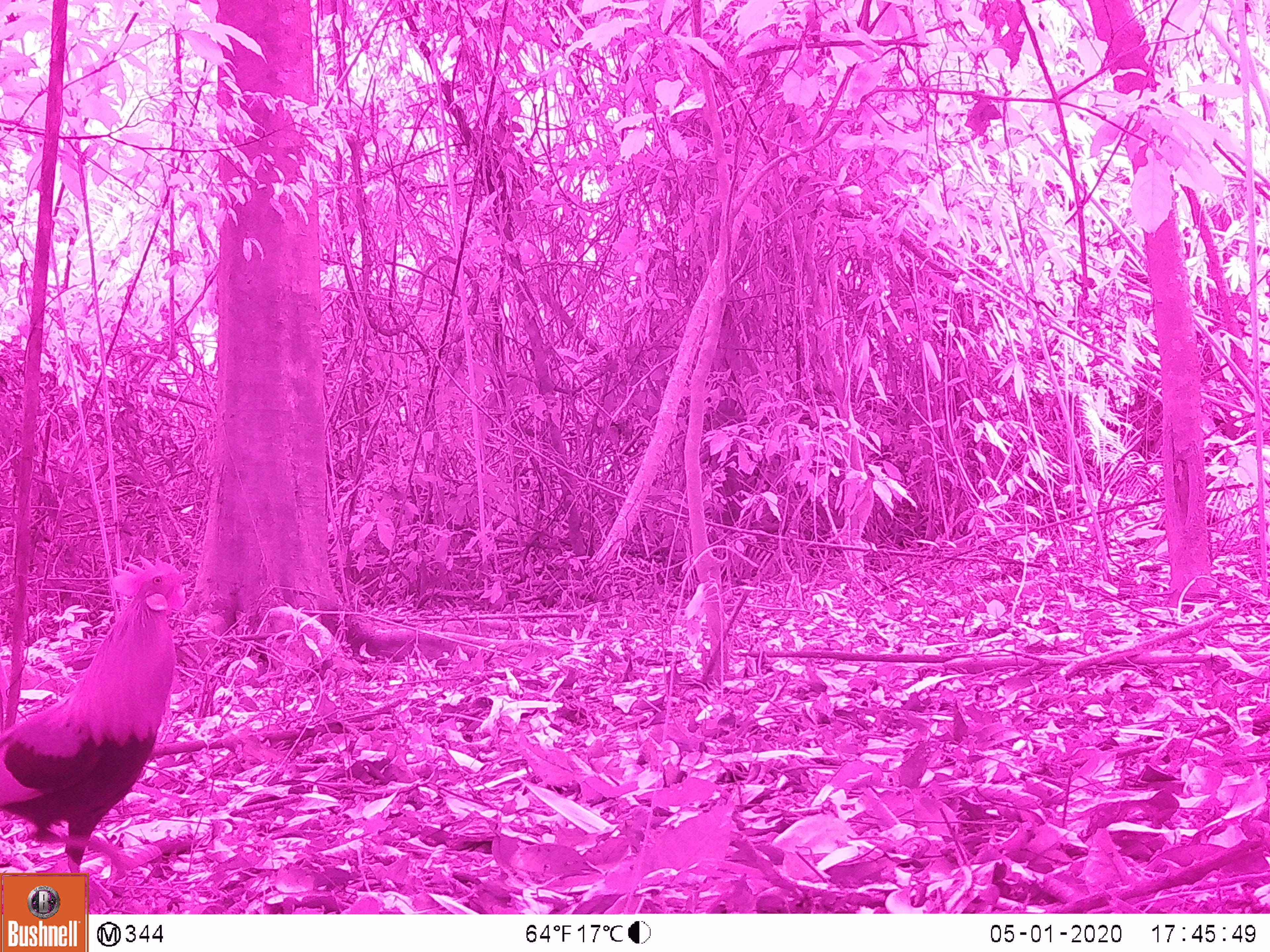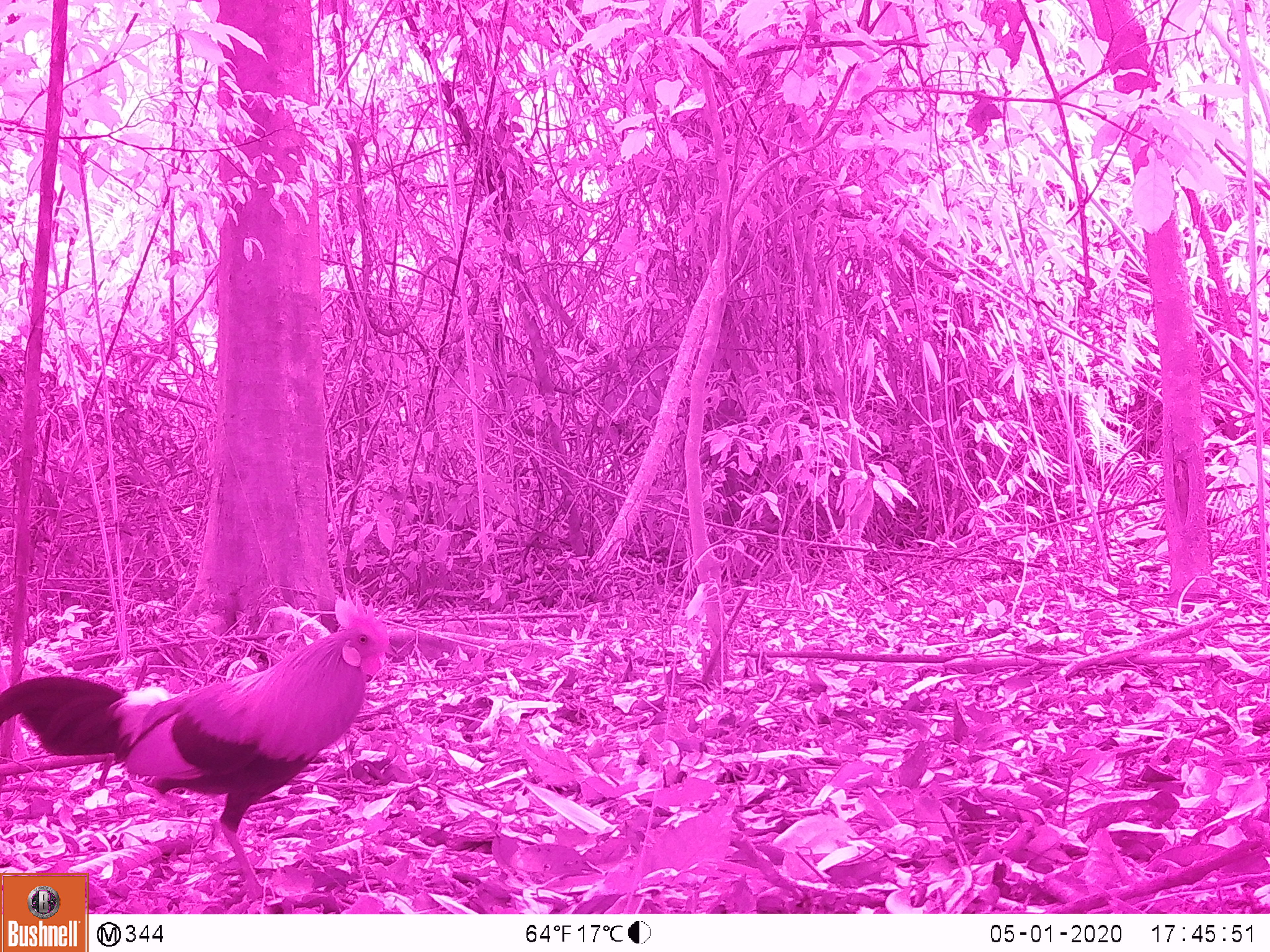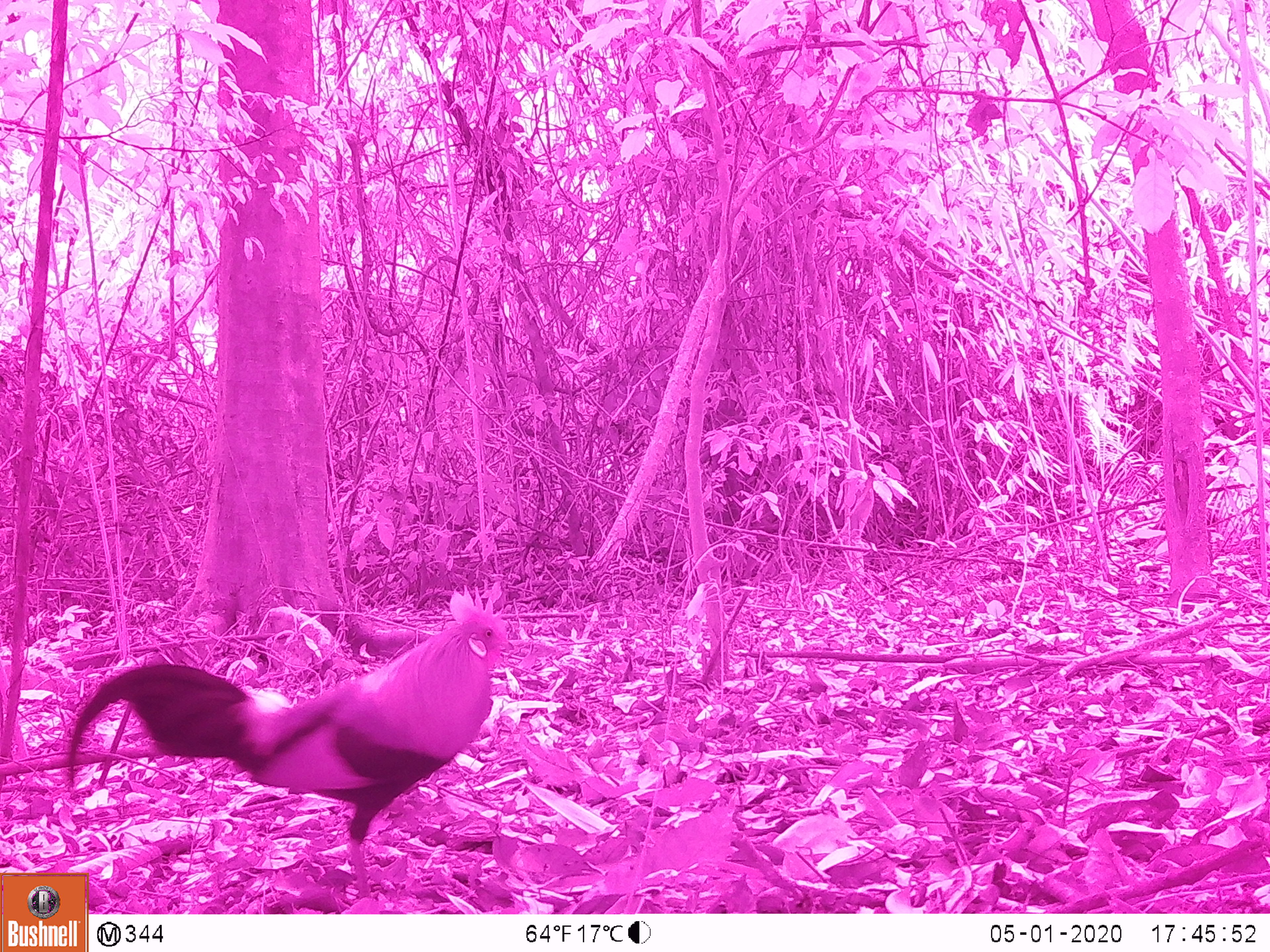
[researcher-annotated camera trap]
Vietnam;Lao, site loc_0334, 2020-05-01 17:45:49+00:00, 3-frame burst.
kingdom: Animalia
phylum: Chordata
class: Aves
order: Galliformes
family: Phasianidae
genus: Gallus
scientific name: Gallus gallus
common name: red junglefowl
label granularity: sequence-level